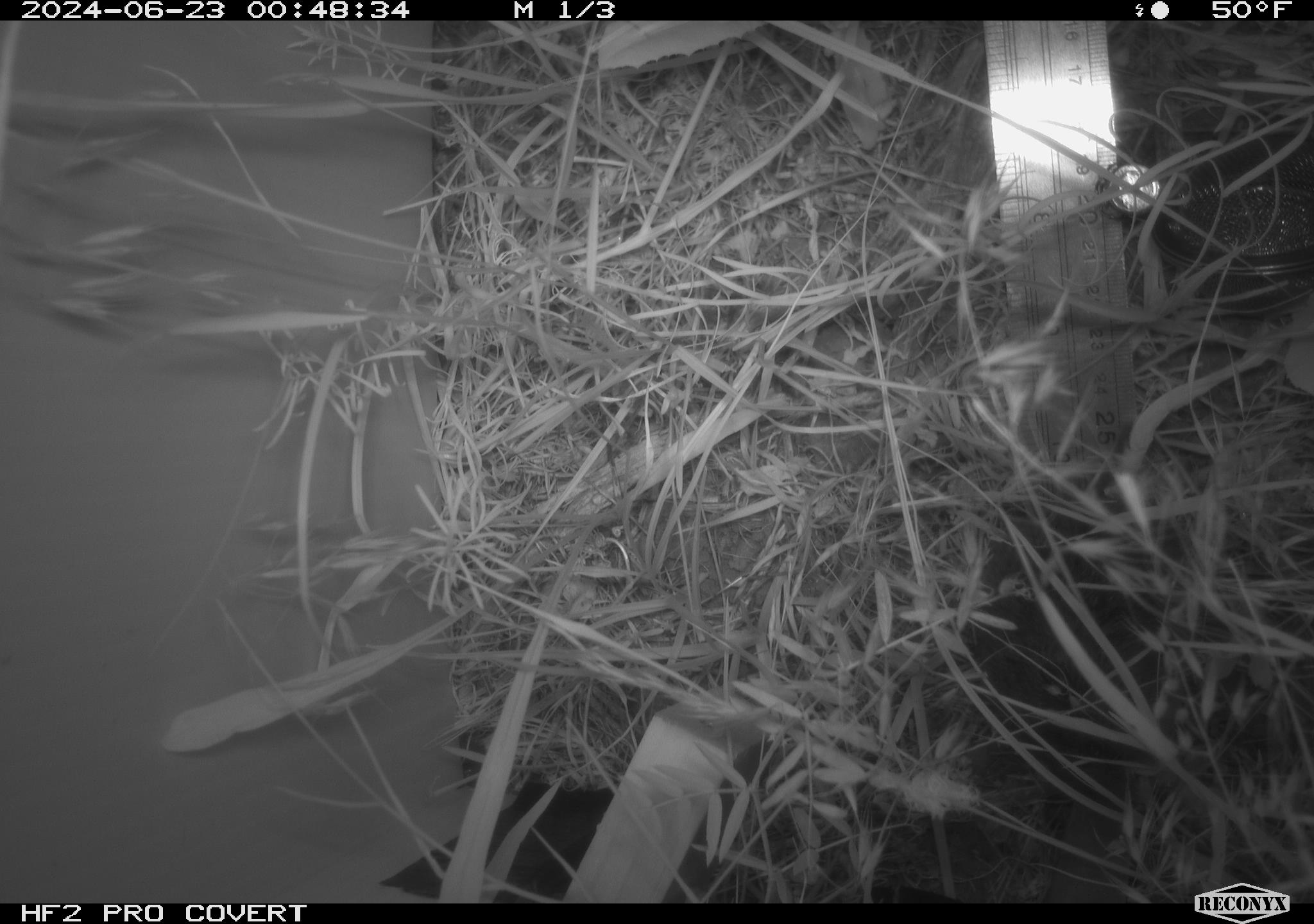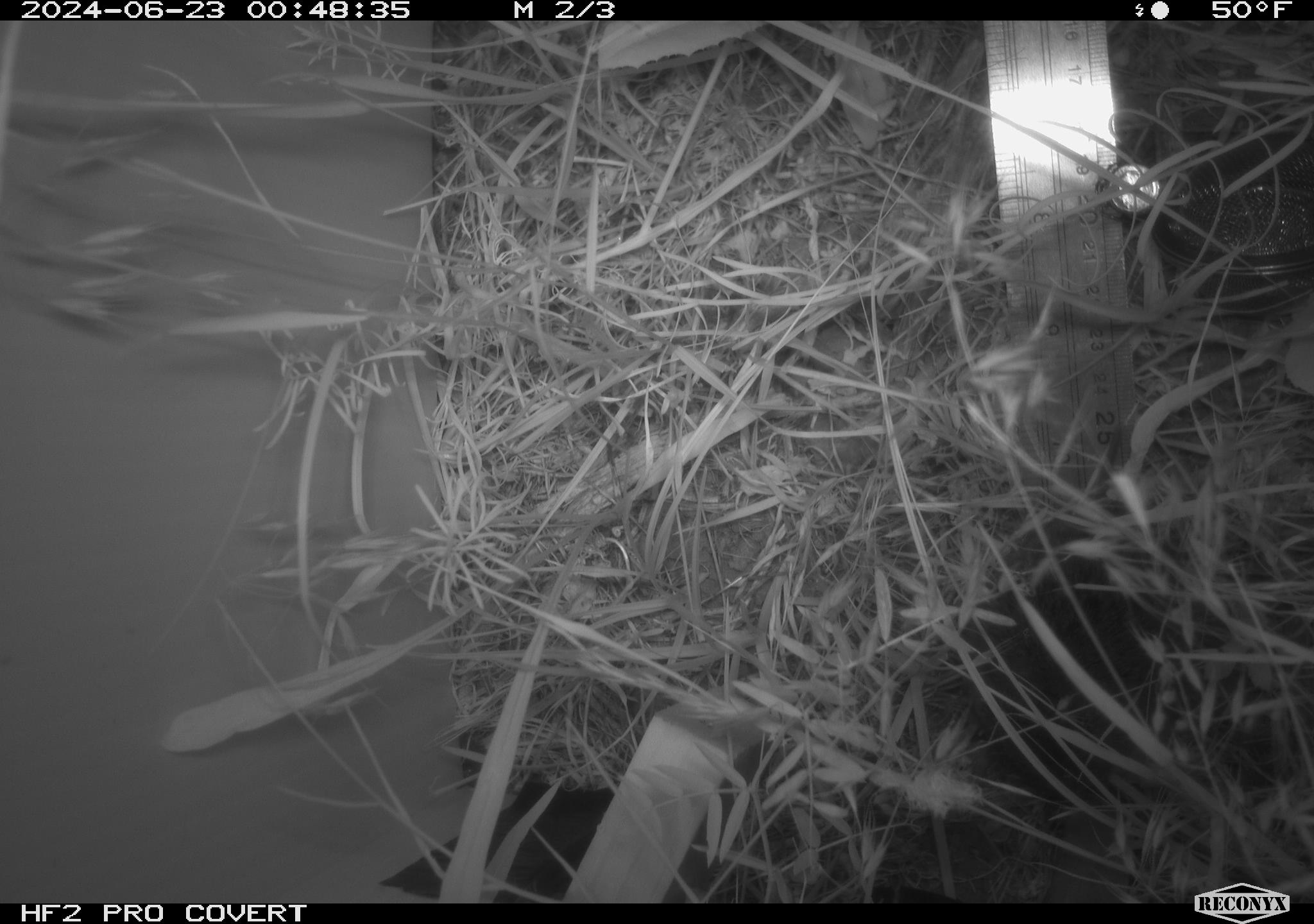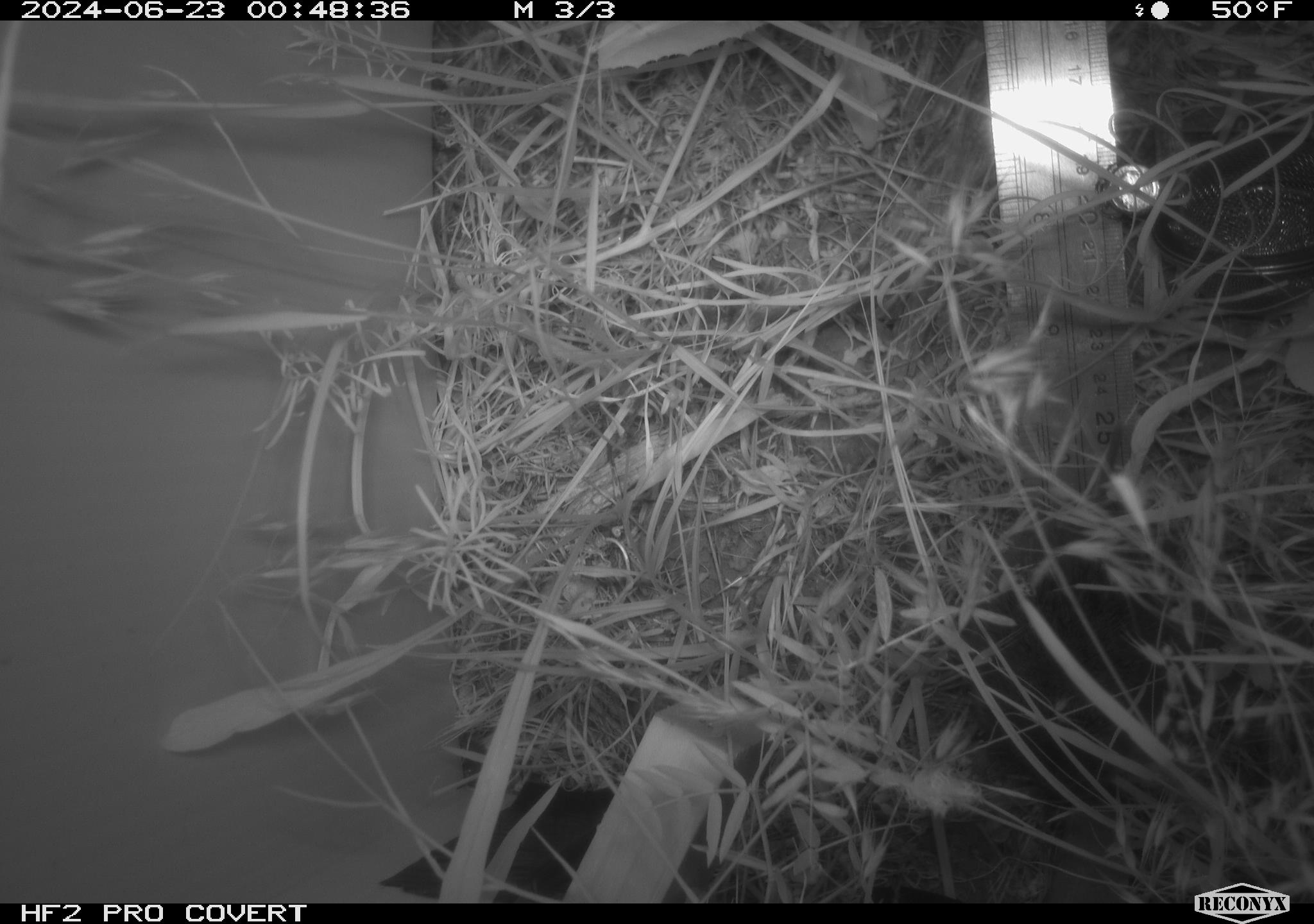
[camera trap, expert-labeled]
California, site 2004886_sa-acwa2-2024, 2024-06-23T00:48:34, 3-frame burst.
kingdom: Animalia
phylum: Chordata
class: Mammalia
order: Rodentia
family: Cricetidae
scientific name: Cricetidae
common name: hamsters, voles, lemmings, and allies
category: cricetidae family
Cricetidae family (hamsters, voles, lemmings, and allies) (Cricetidae).